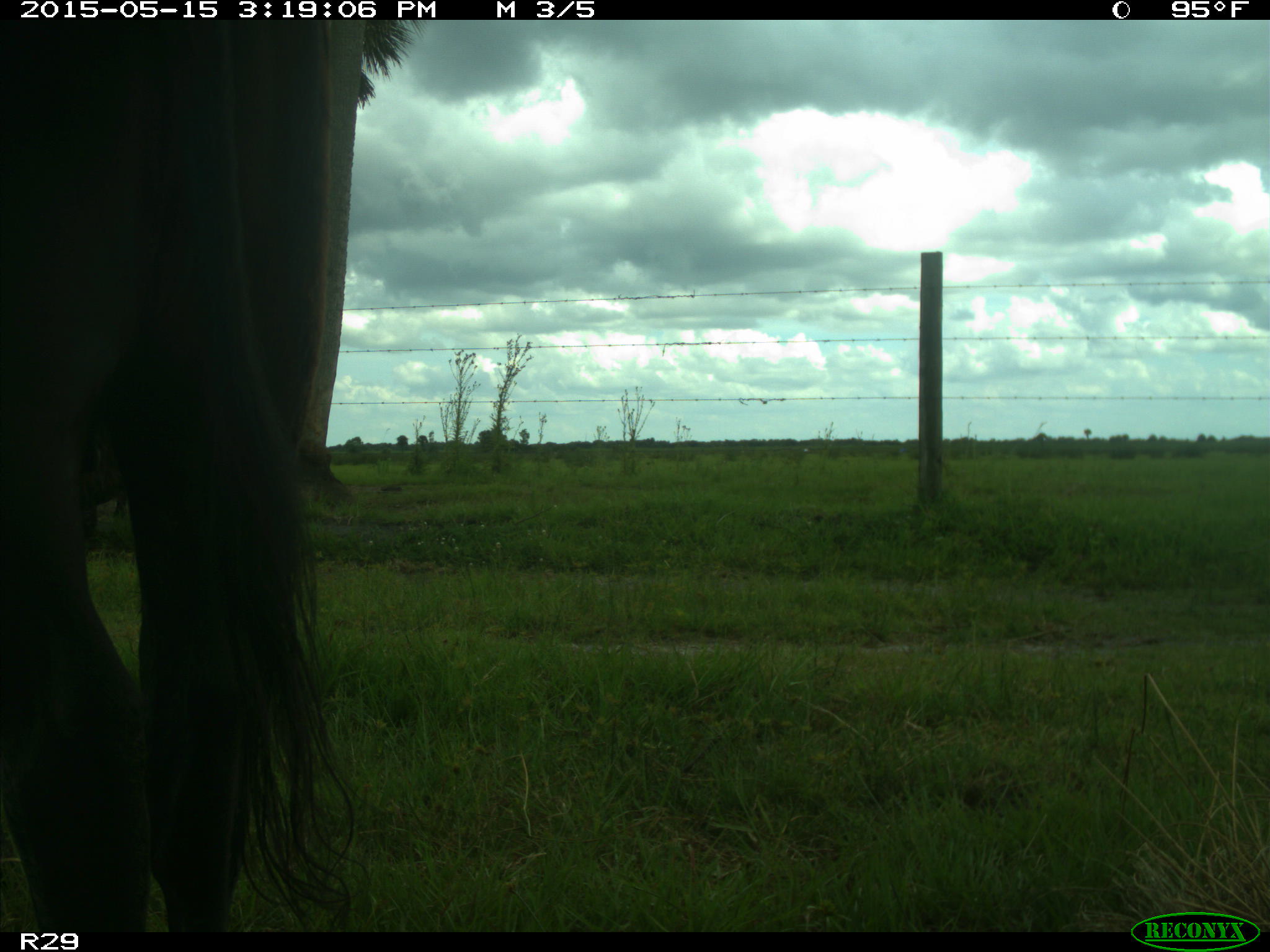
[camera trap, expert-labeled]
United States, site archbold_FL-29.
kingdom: Animalia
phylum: Chordata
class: Mammalia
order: Artiodactyla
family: Bovidae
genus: Bos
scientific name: Bos taurus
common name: domestic cow